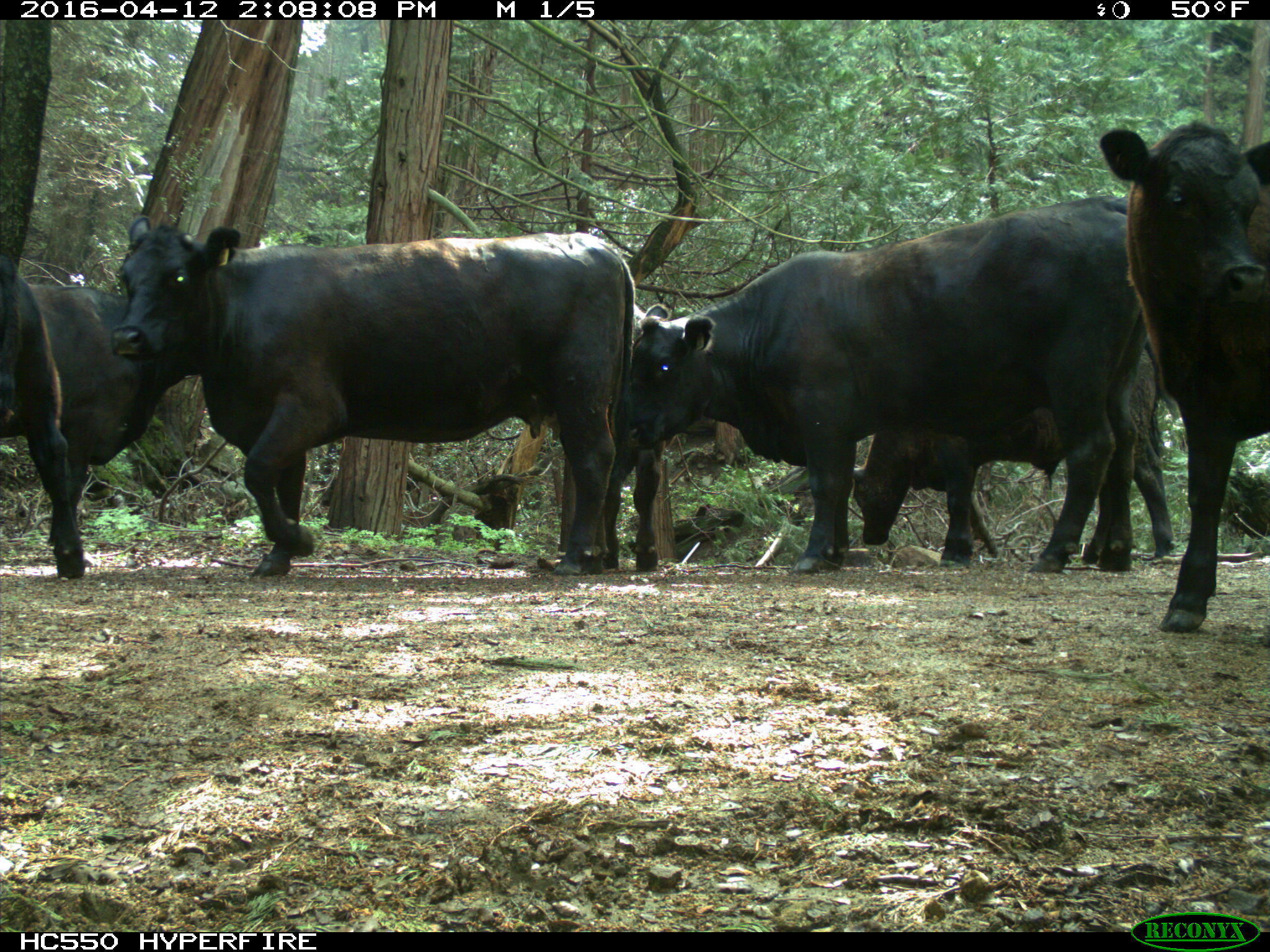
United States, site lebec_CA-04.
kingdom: Animalia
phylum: Chordata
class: Mammalia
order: Artiodactyla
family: Bovidae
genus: Bos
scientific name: Bos taurus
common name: domestic cow